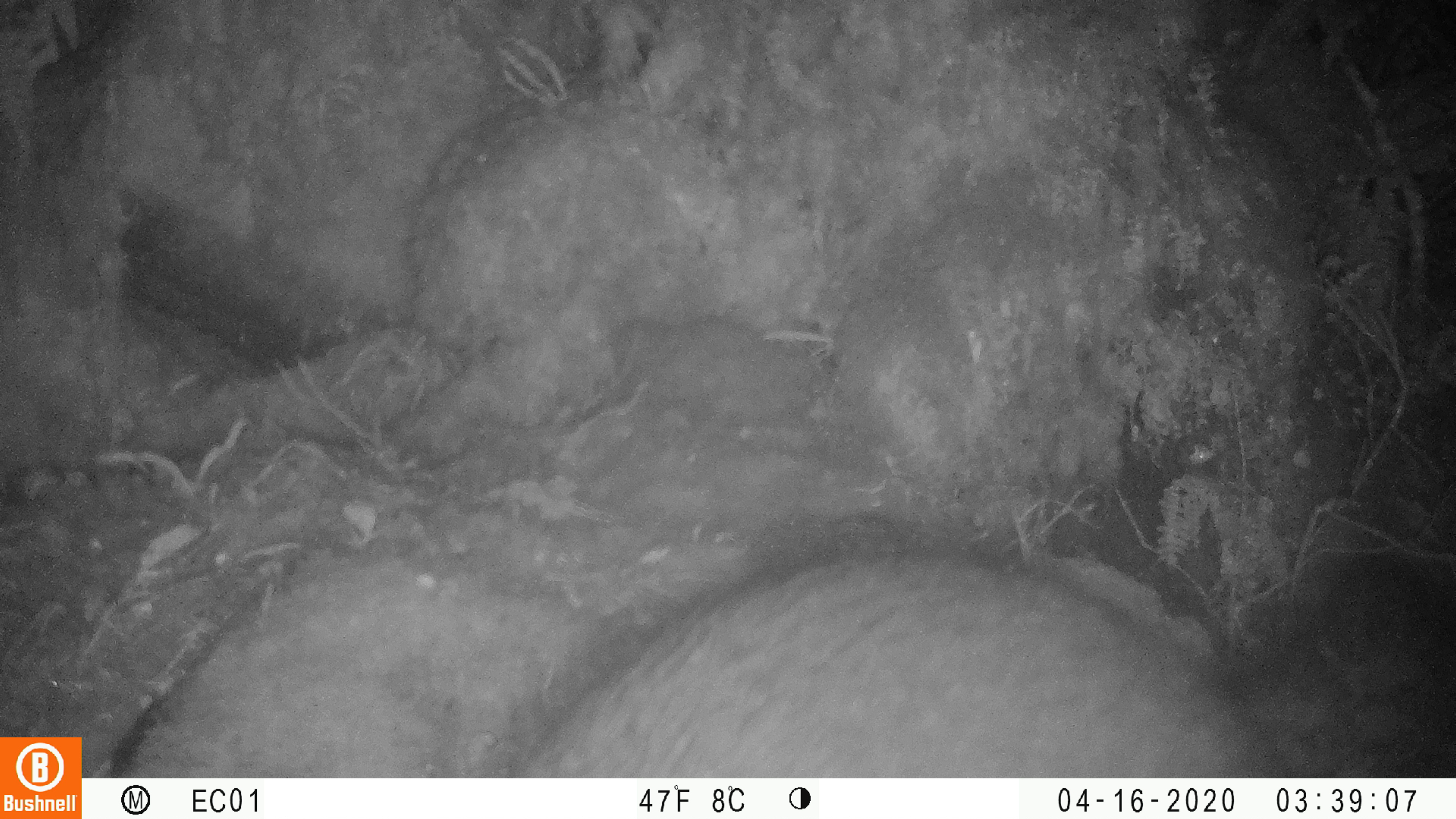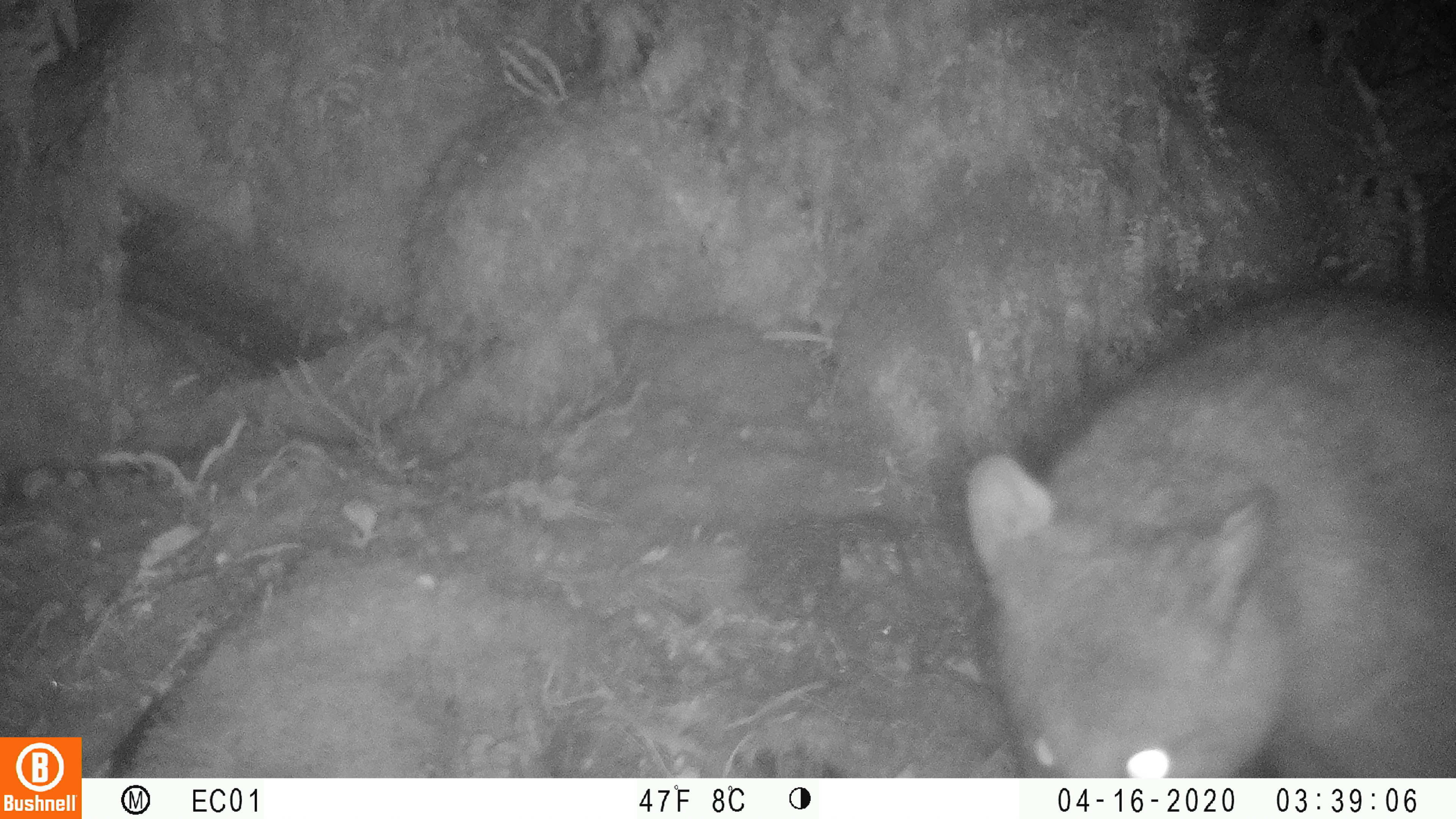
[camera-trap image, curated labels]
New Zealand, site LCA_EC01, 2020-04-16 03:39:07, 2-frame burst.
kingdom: Animalia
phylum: Chordata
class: Mammalia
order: Diprotodontia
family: Phalangeridae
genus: Trichosurus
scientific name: Trichosurus vulpecula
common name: common brushtail possum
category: possum